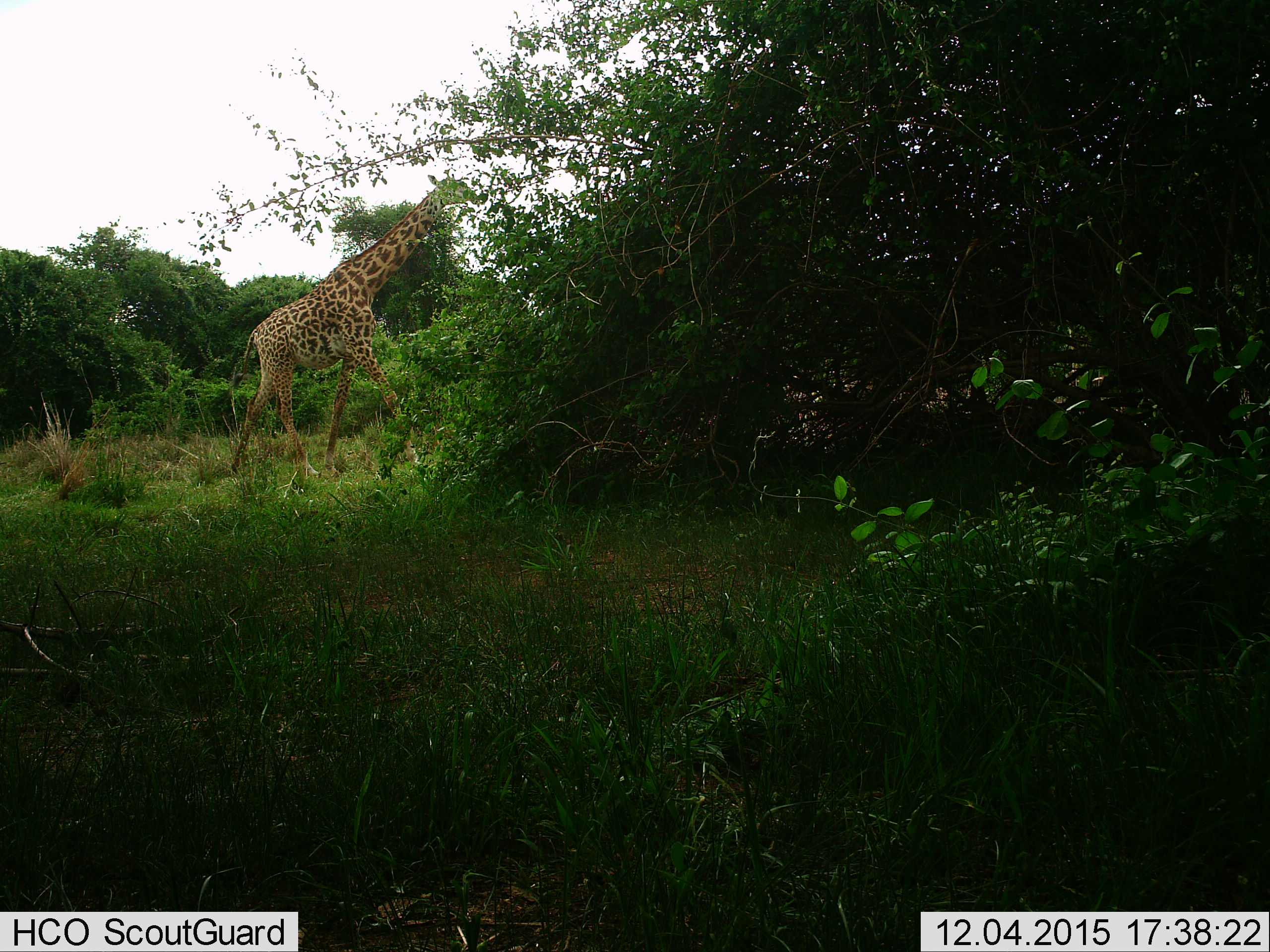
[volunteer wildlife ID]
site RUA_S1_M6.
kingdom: Animalia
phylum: Chordata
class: Mammalia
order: Artiodactyla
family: Giraffidae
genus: Giraffa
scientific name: Giraffa camelopardalis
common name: giraffe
Giraffe (Giraffa camelopardalis), count 1. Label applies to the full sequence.